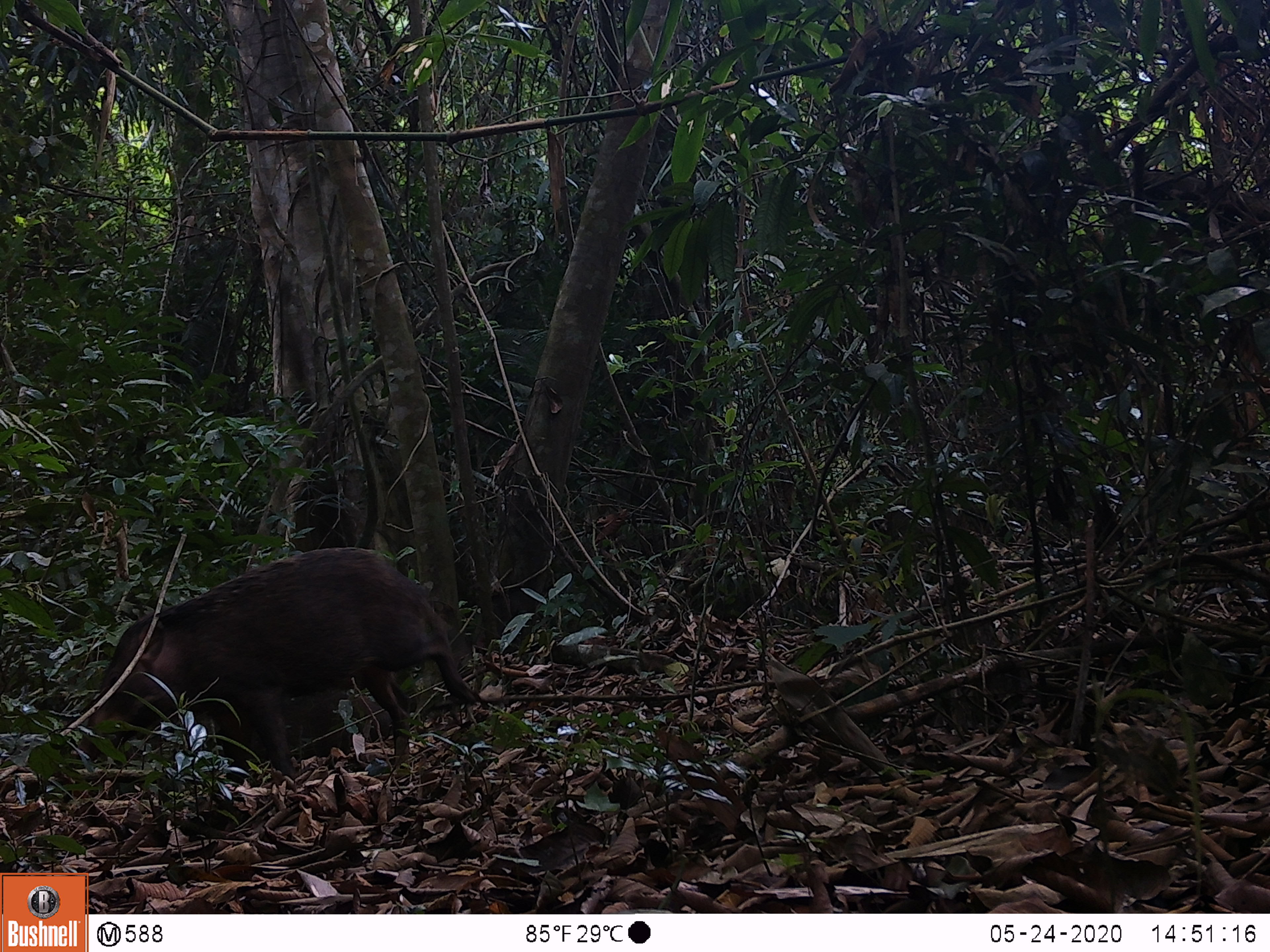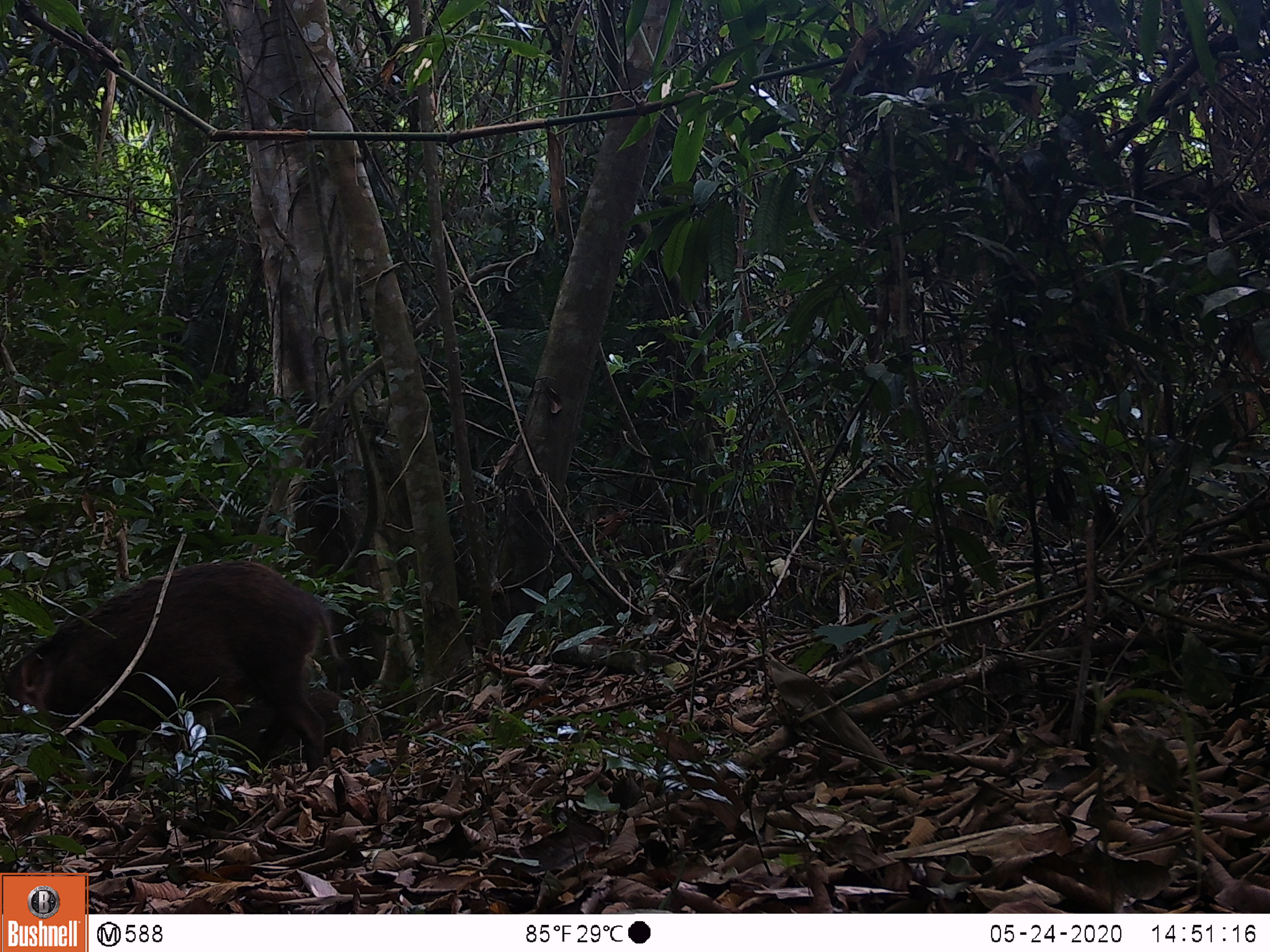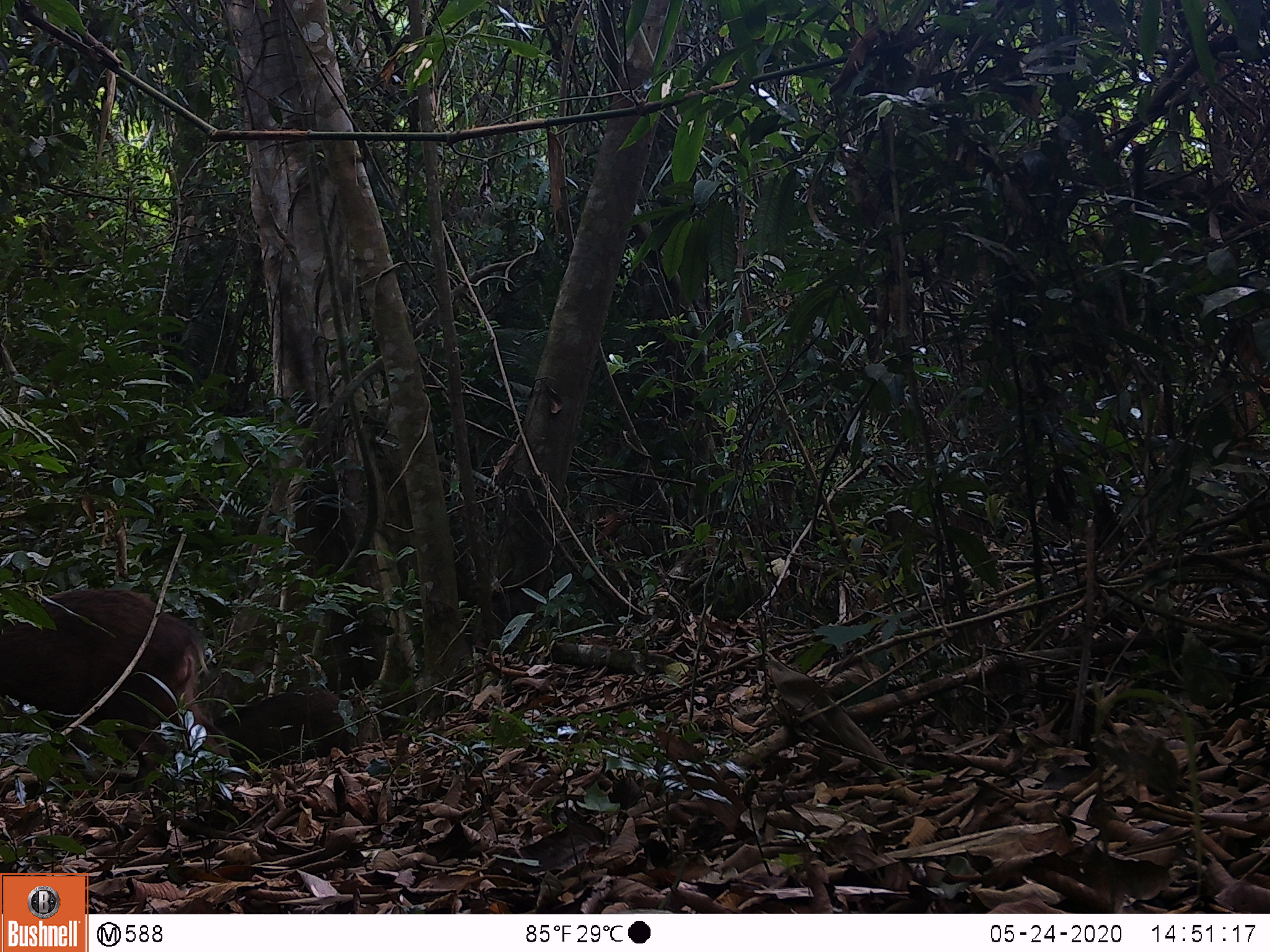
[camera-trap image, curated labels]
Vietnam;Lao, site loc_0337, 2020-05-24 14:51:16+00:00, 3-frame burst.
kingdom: Animalia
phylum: Chordata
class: Mammalia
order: Artiodactyla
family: Suidae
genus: Sus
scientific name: Sus scrofa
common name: eurasian wild pig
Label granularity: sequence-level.